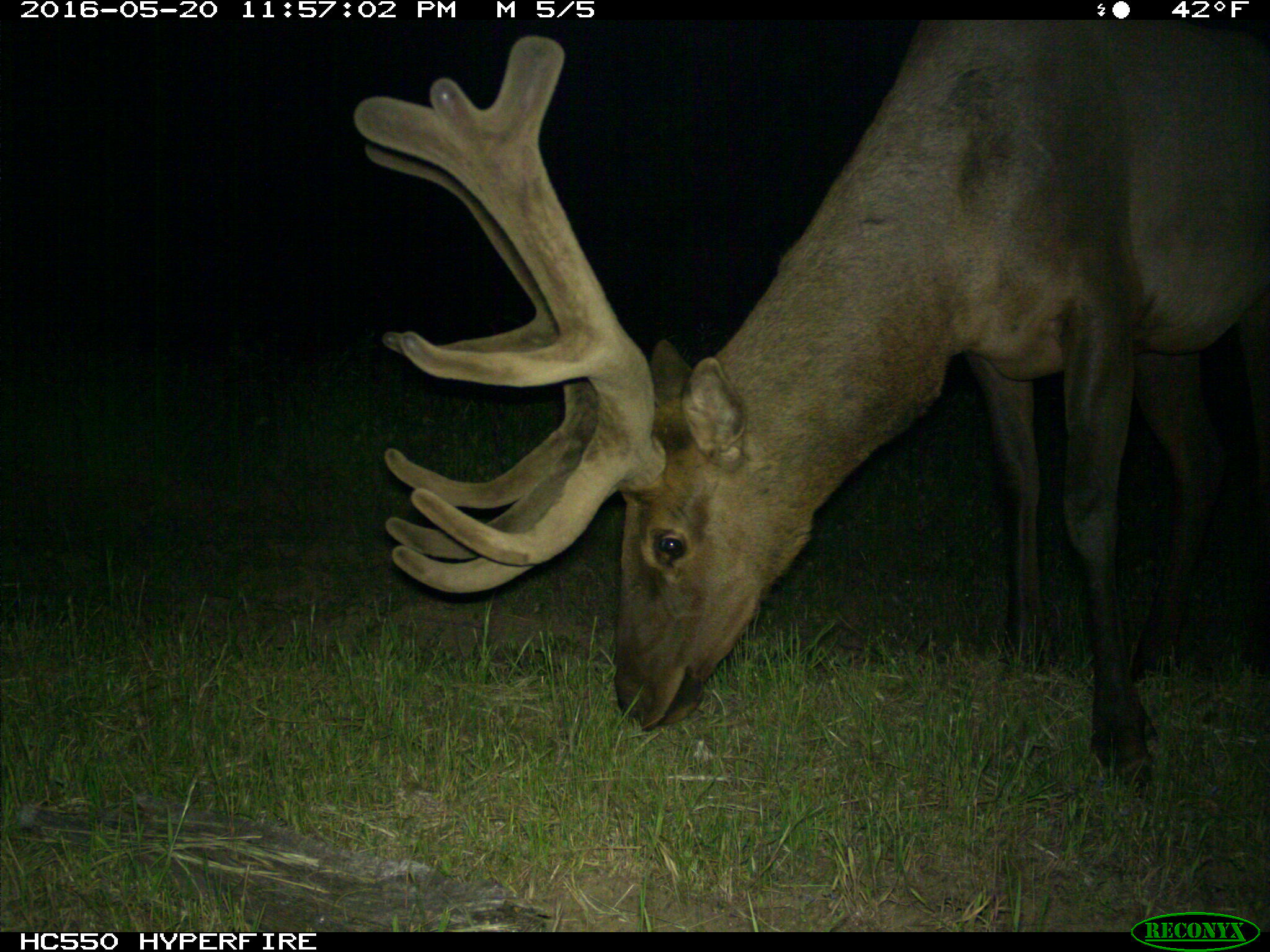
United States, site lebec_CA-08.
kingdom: Animalia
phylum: Chordata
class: Mammalia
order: Artiodactyla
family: Cervidae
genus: Cervus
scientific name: Cervus canadensis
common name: elk